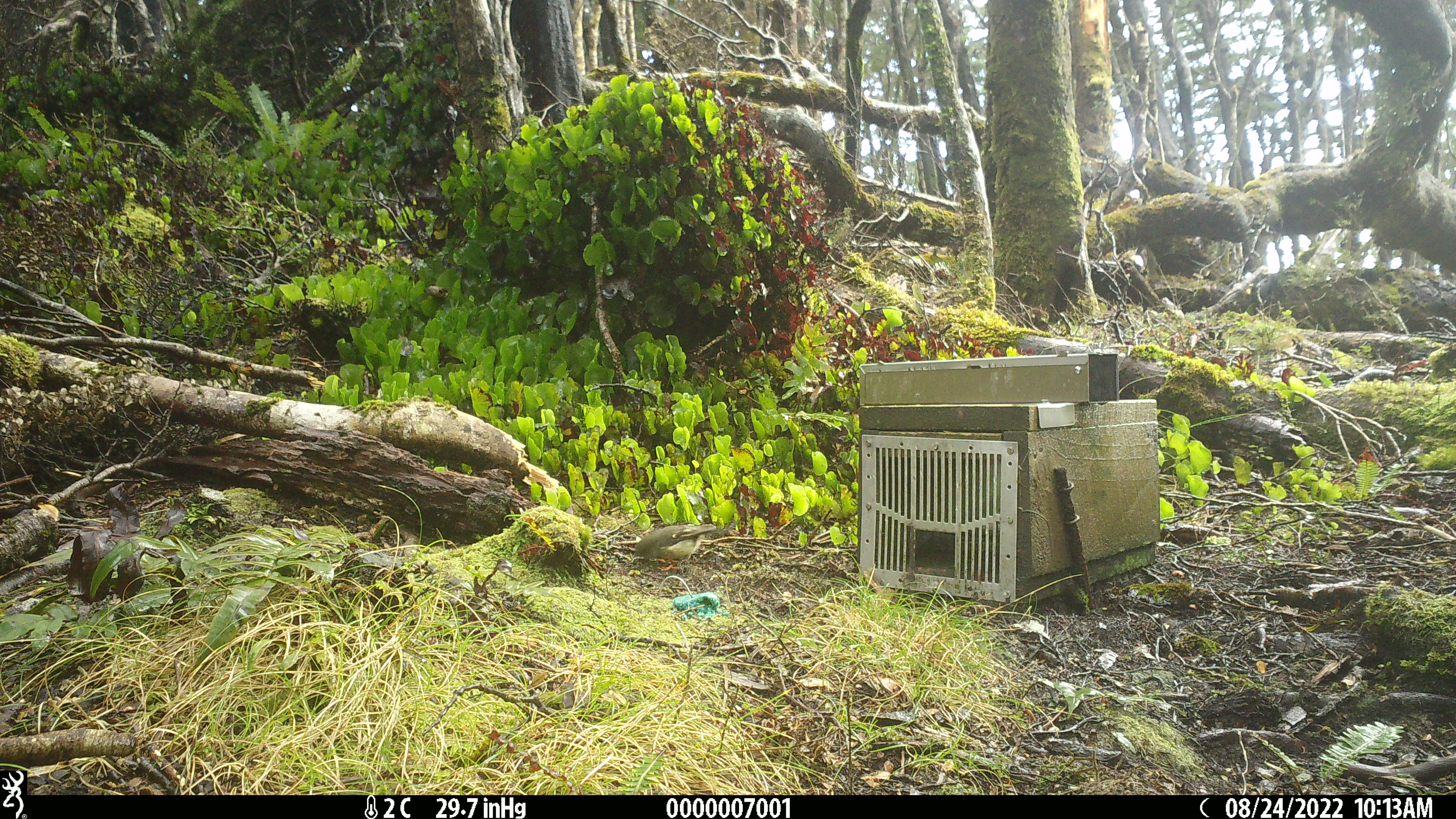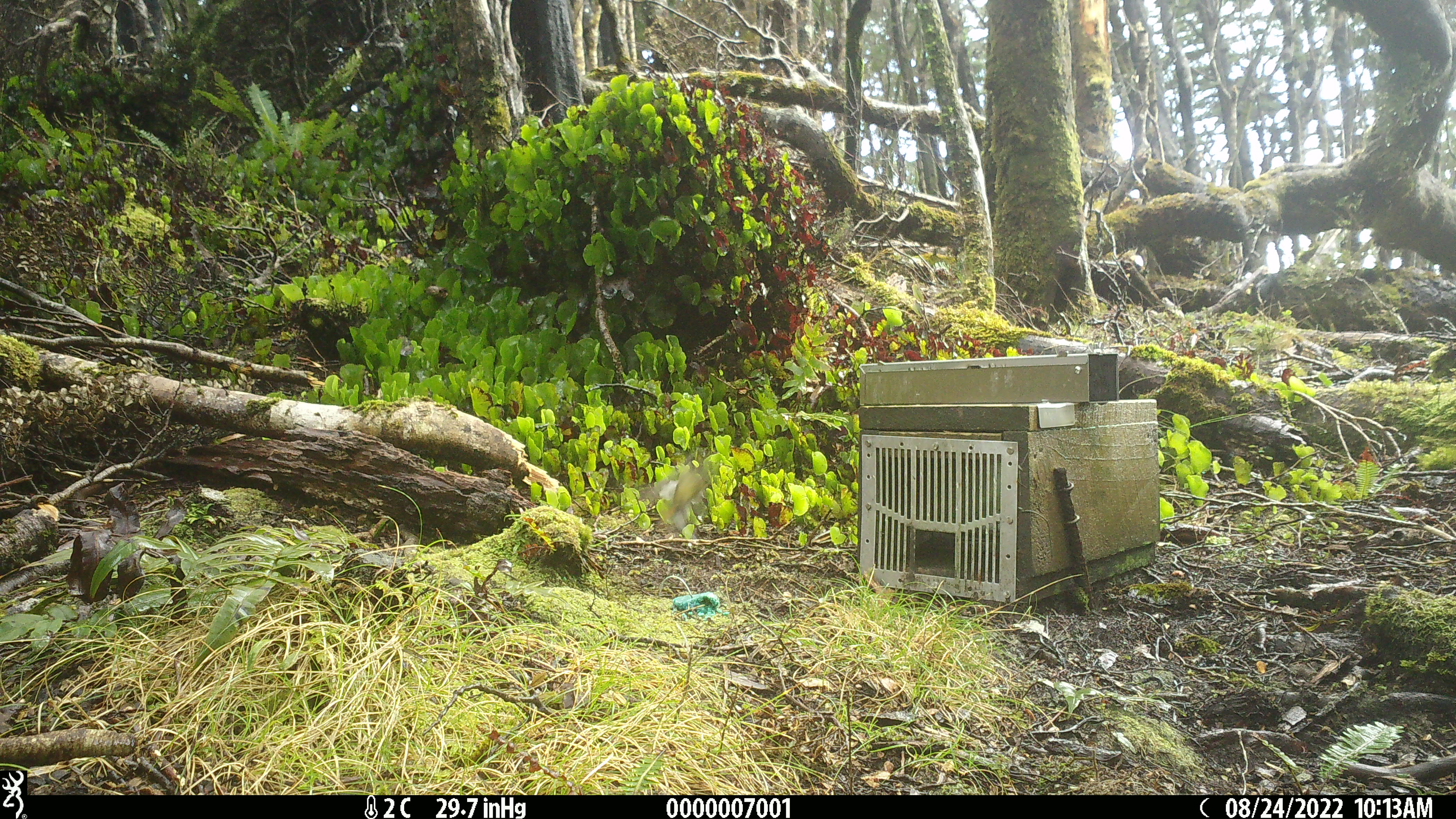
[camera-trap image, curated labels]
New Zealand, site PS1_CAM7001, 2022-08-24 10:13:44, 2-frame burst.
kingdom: Animalia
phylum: Chordata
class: Aves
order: Passeriformes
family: Petroicidae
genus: Petroica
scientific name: Petroica macrocephala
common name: tomtit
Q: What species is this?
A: Tomtit (Petroica macrocephala).